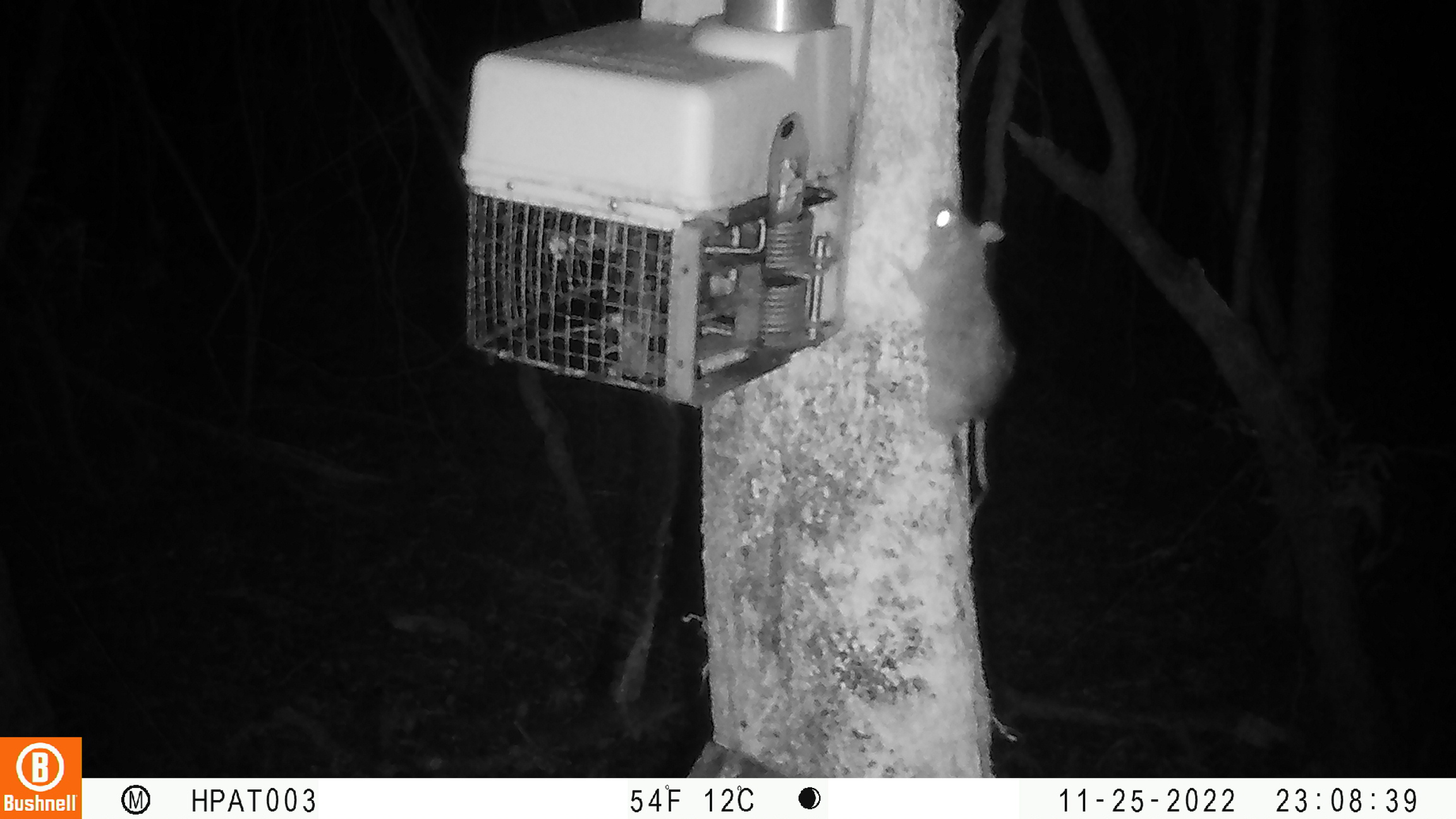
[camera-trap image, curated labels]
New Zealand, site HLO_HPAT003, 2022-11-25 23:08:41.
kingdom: Animalia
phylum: Chordata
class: Mammalia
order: Rodentia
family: Muridae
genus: Rattus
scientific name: Rattus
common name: rat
Rat (Rattus).